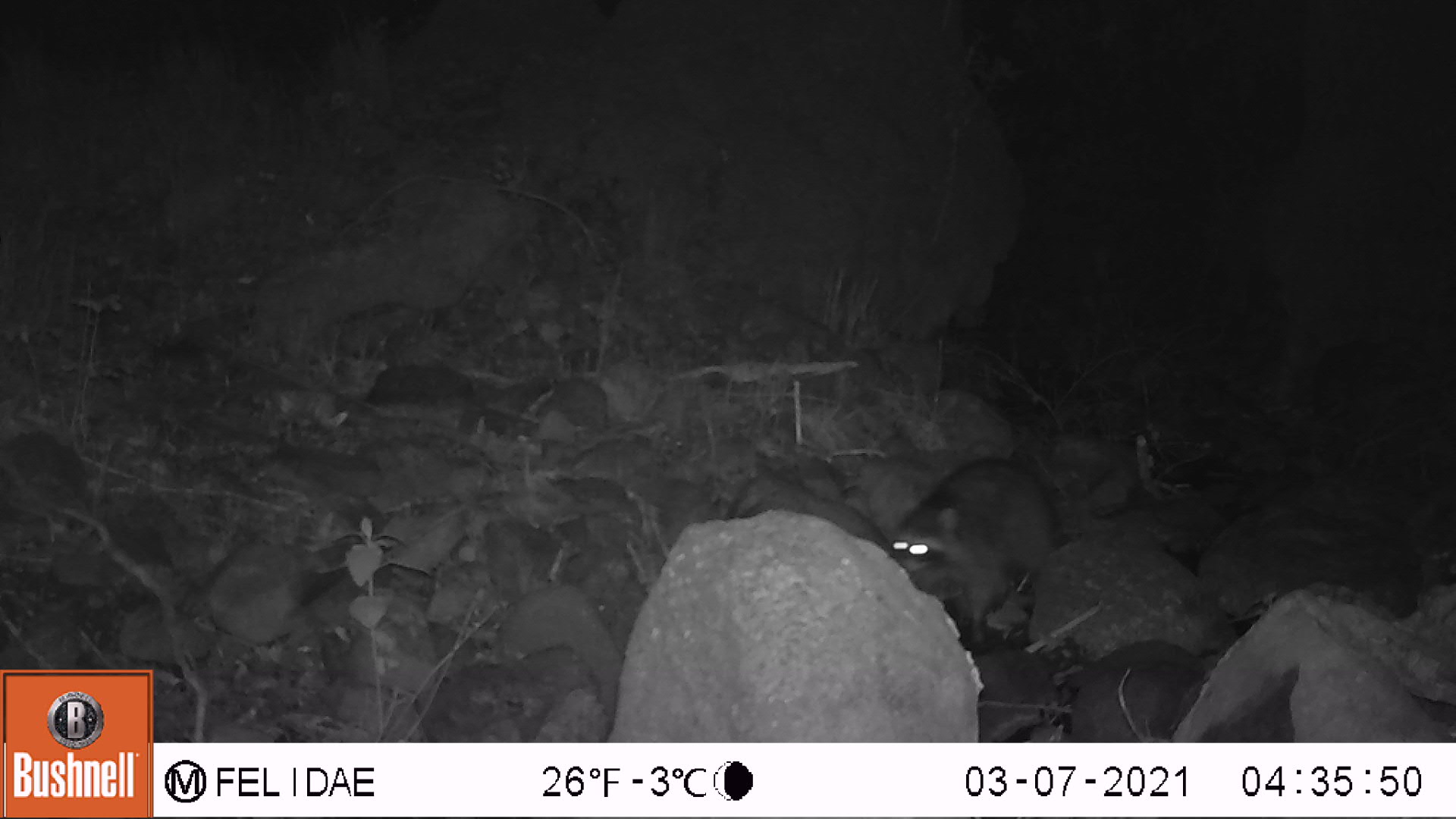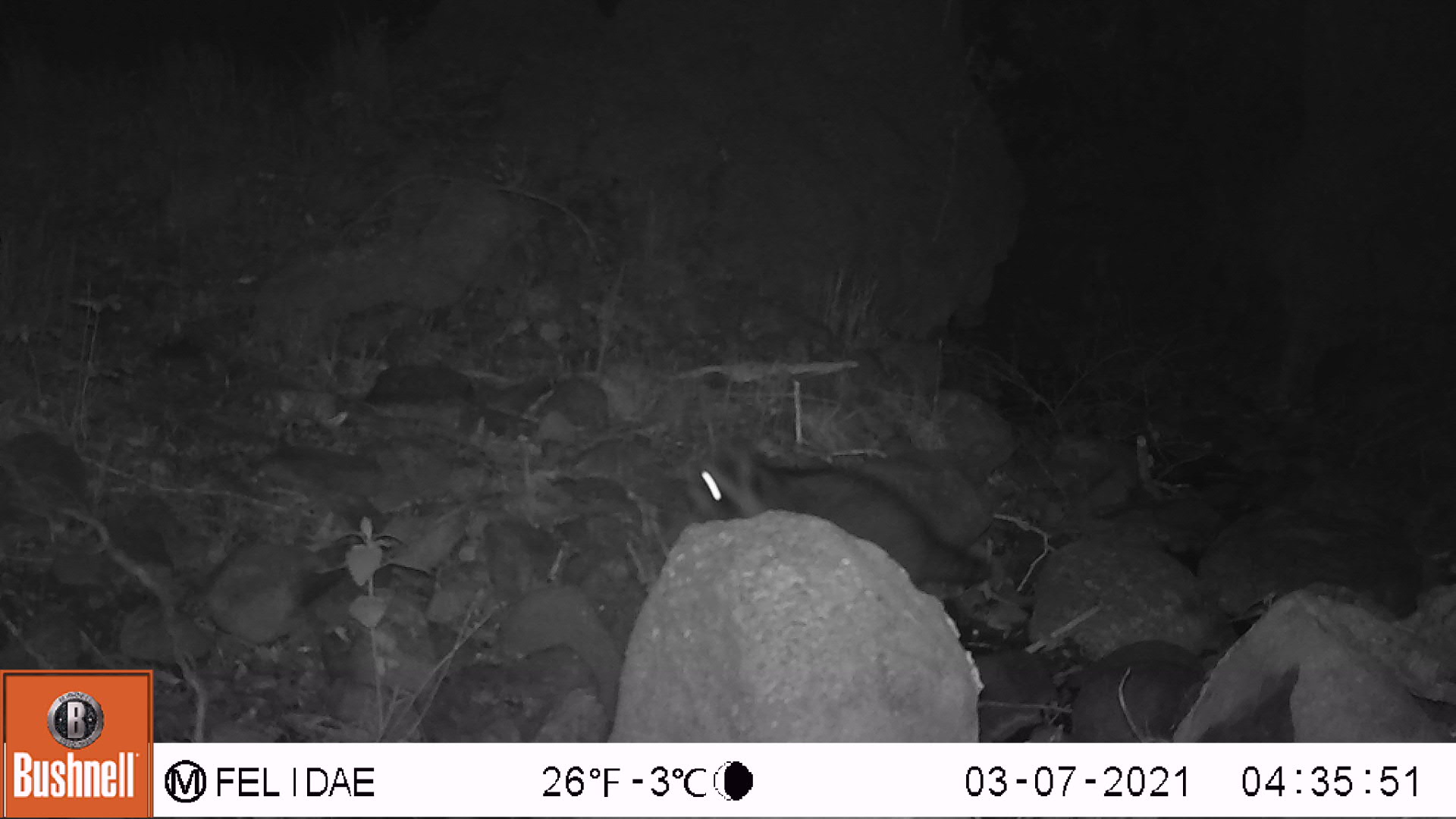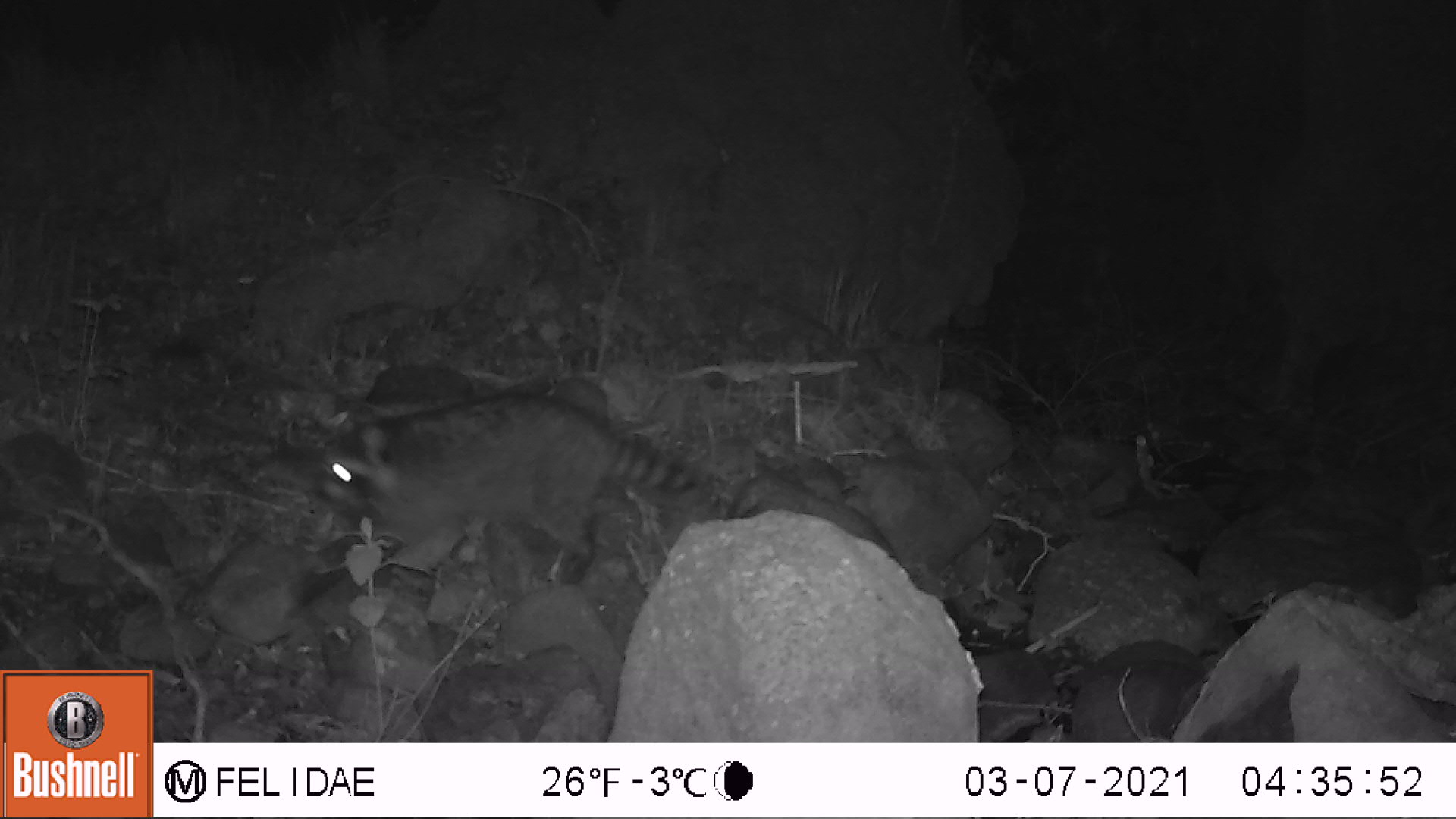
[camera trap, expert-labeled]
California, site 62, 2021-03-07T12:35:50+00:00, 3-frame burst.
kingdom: Animalia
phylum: Chordata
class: Mammalia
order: Carnivora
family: Procyonidae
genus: Procyon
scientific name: Procyon lotor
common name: raccoon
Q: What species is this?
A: Raccoon (Procyon lotor).